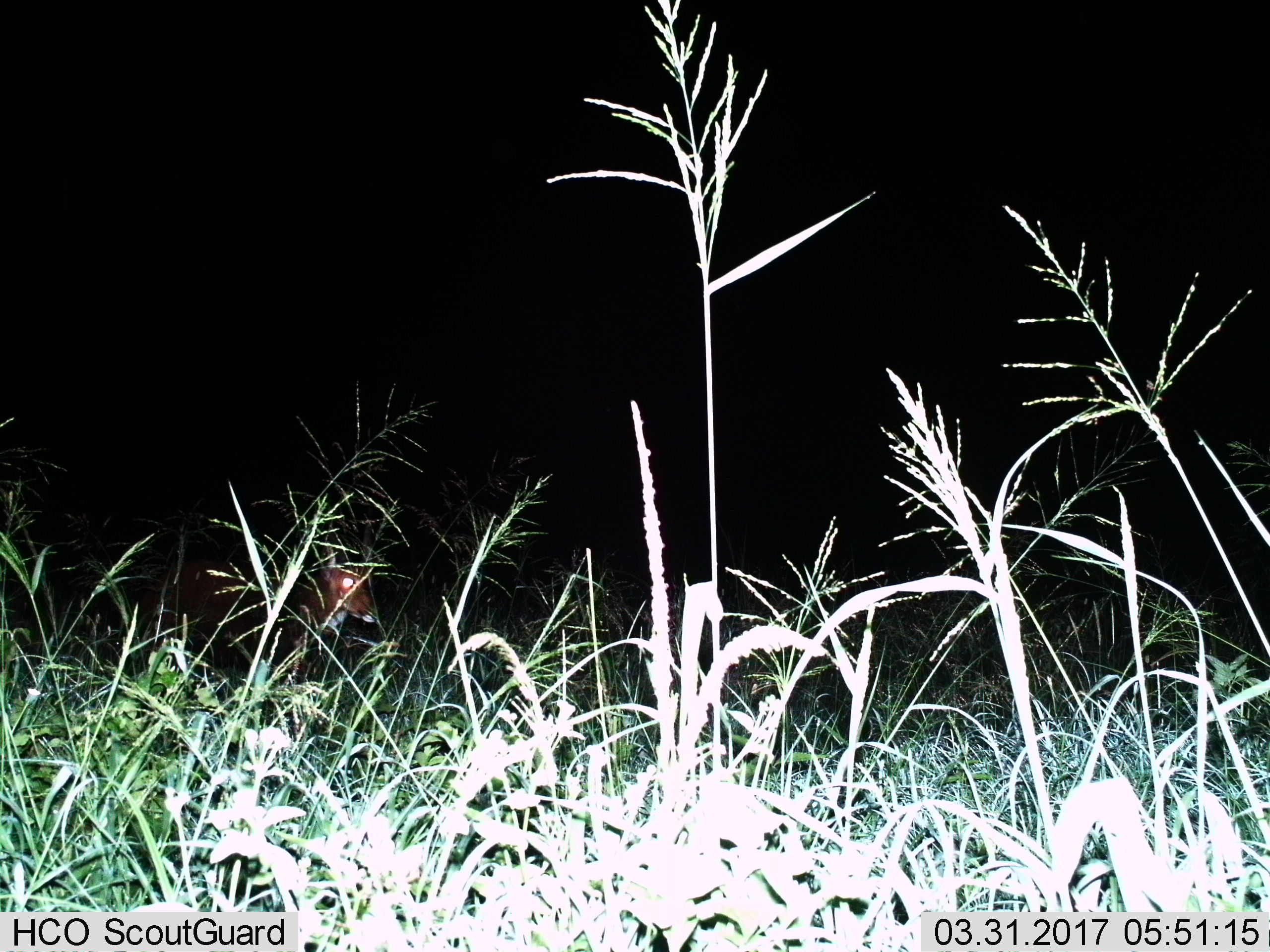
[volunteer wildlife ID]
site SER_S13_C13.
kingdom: Animalia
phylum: Chordata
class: Mammalia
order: Artiodactyla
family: Bovidae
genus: Eudorcas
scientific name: Eudorcas thomsonii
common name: thomson's gazelle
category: gazellethomsons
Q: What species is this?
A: Gazellethomsons (thomson's gazelle) (Eudorcas thomsonii).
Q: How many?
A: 1.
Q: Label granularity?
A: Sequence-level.